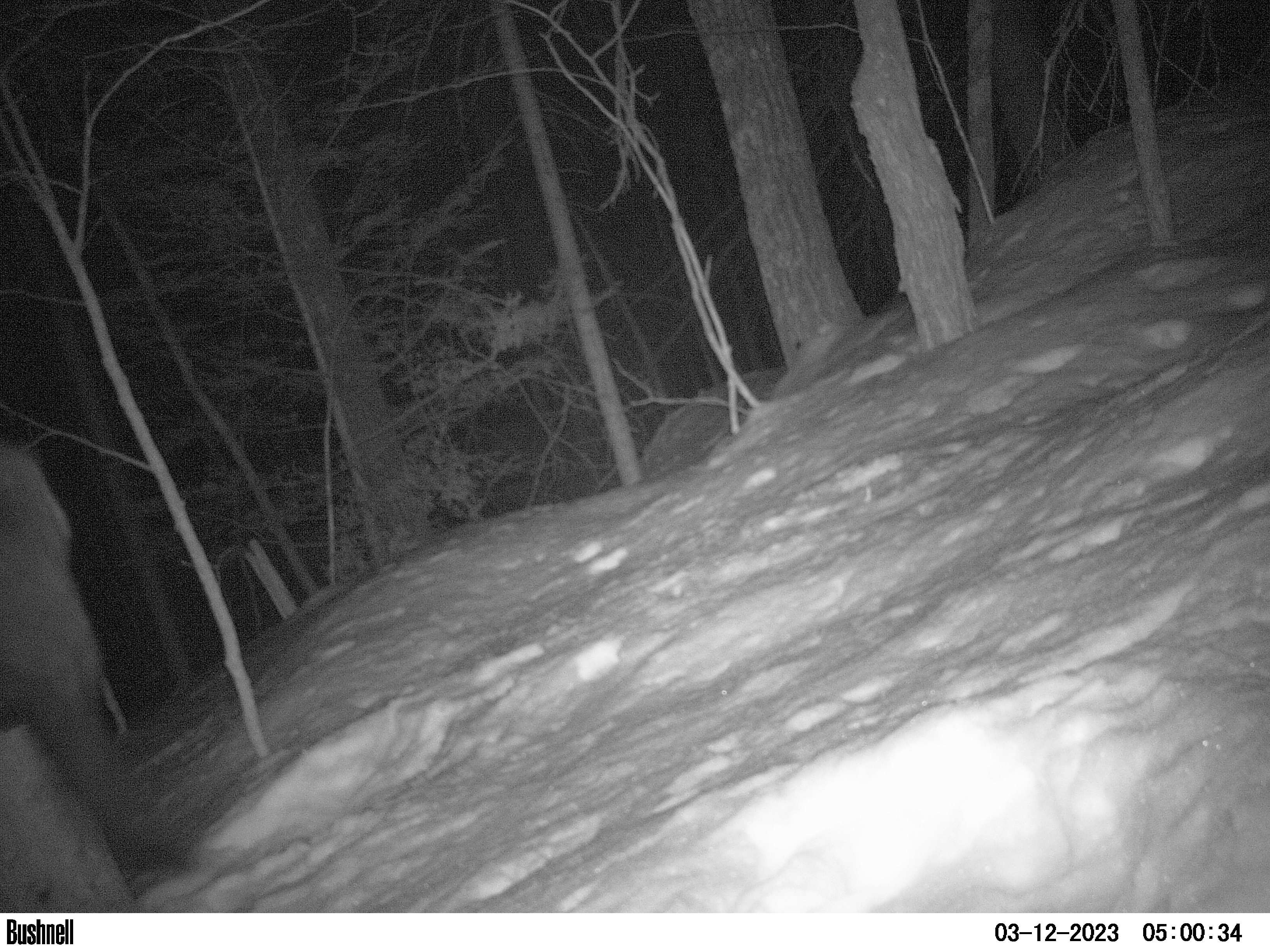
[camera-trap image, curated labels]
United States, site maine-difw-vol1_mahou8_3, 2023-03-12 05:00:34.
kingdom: Animalia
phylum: Chordata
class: Mammalia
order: Carnivora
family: Mustelidae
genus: Pekania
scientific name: Pekania pennanti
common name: fisher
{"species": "fisher (Pekania pennanti)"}